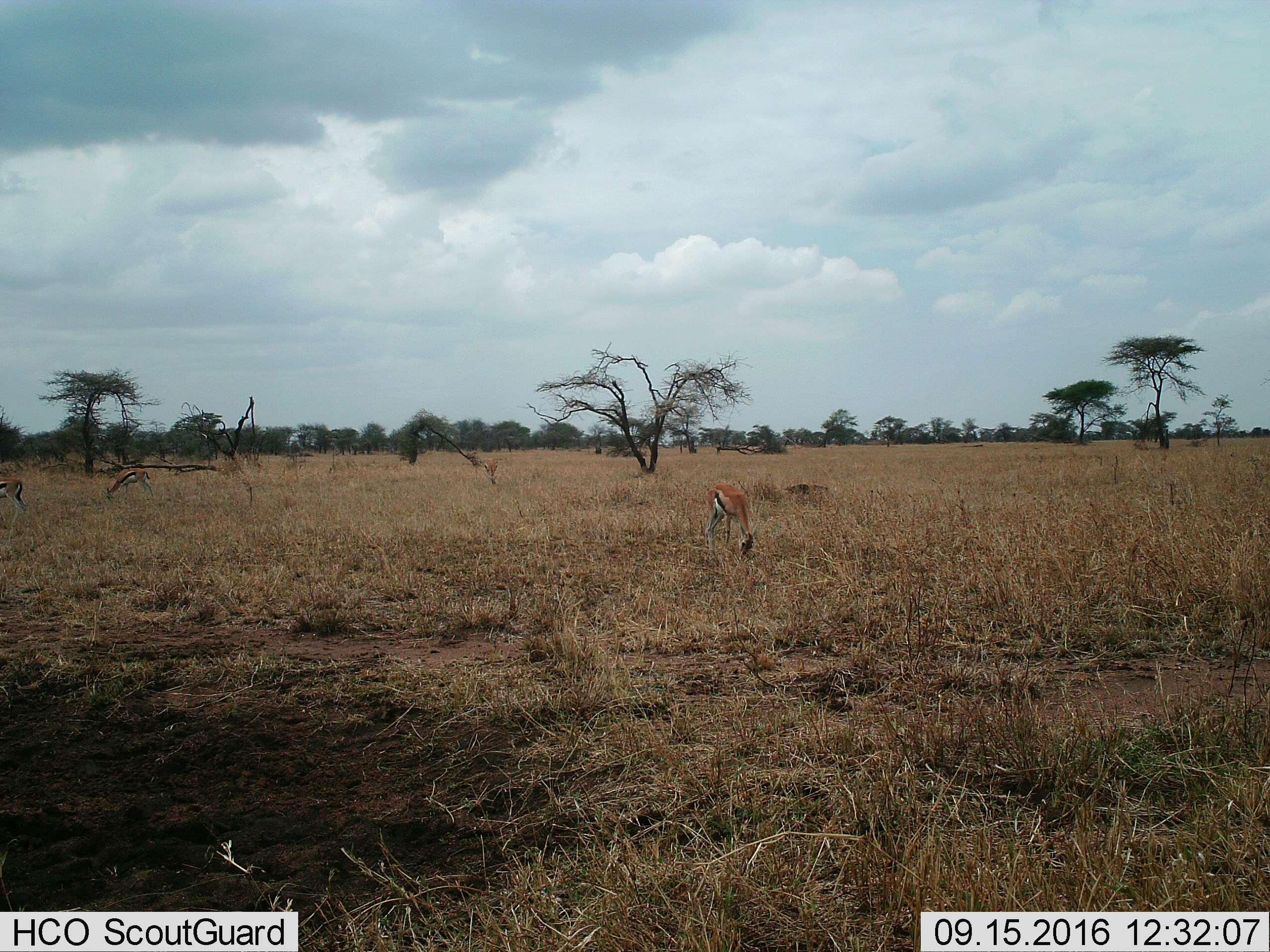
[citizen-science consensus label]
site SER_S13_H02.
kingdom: Animalia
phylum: Chordata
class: Mammalia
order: Artiodactyla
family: Bovidae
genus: Eudorcas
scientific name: Eudorcas thomsonii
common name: thomson's gazelle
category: gazellethomsons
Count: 4.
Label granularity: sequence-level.